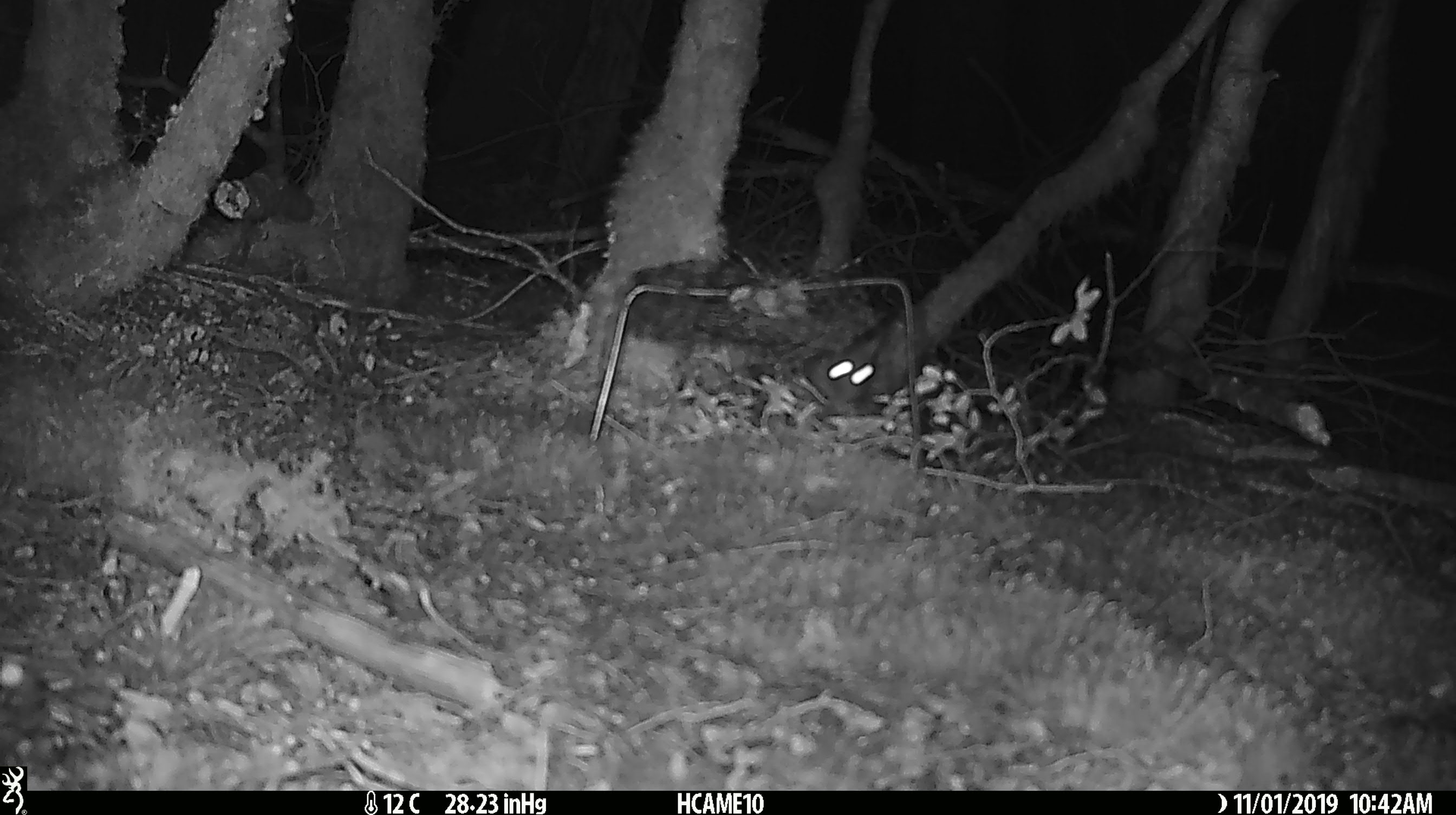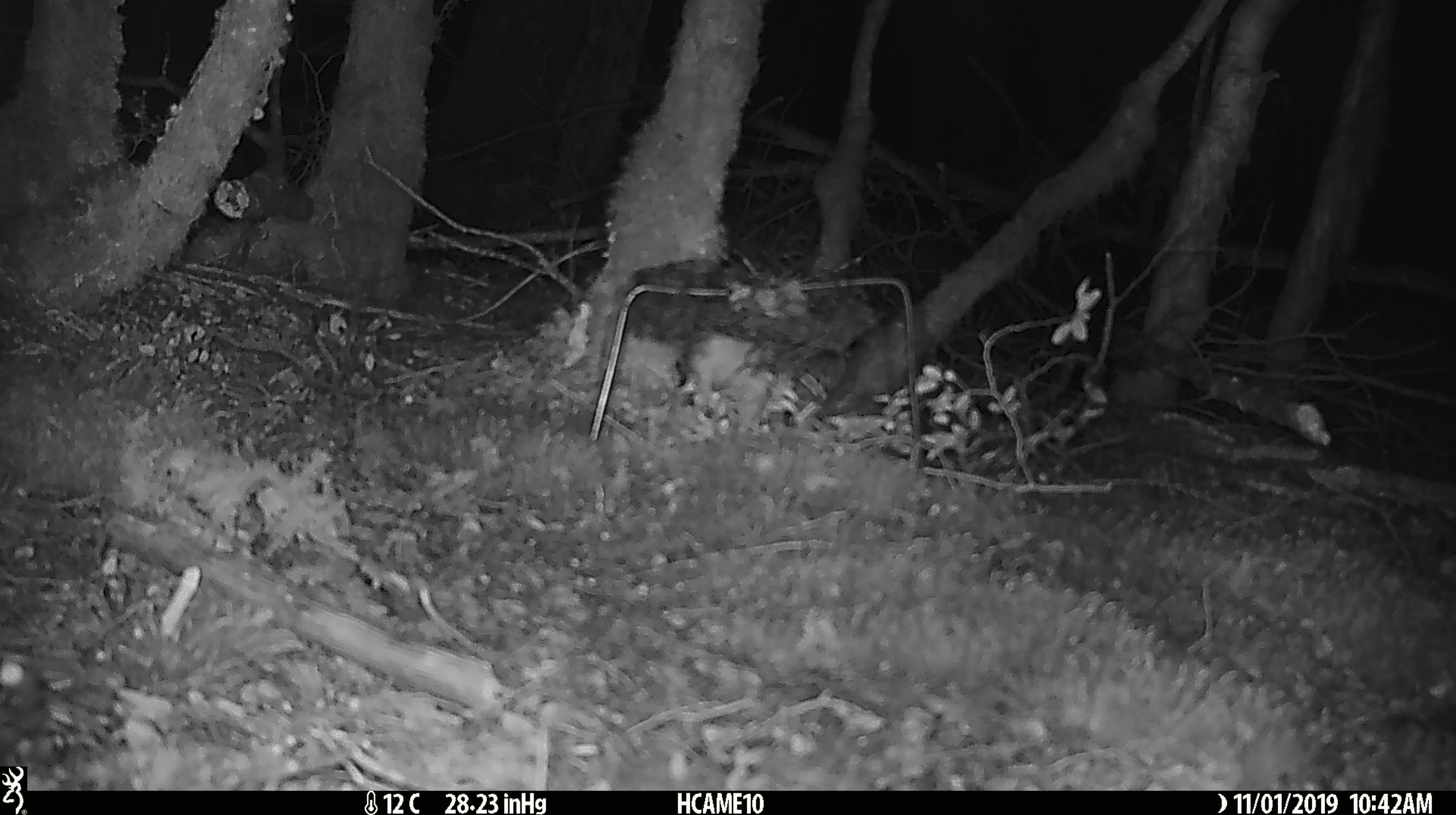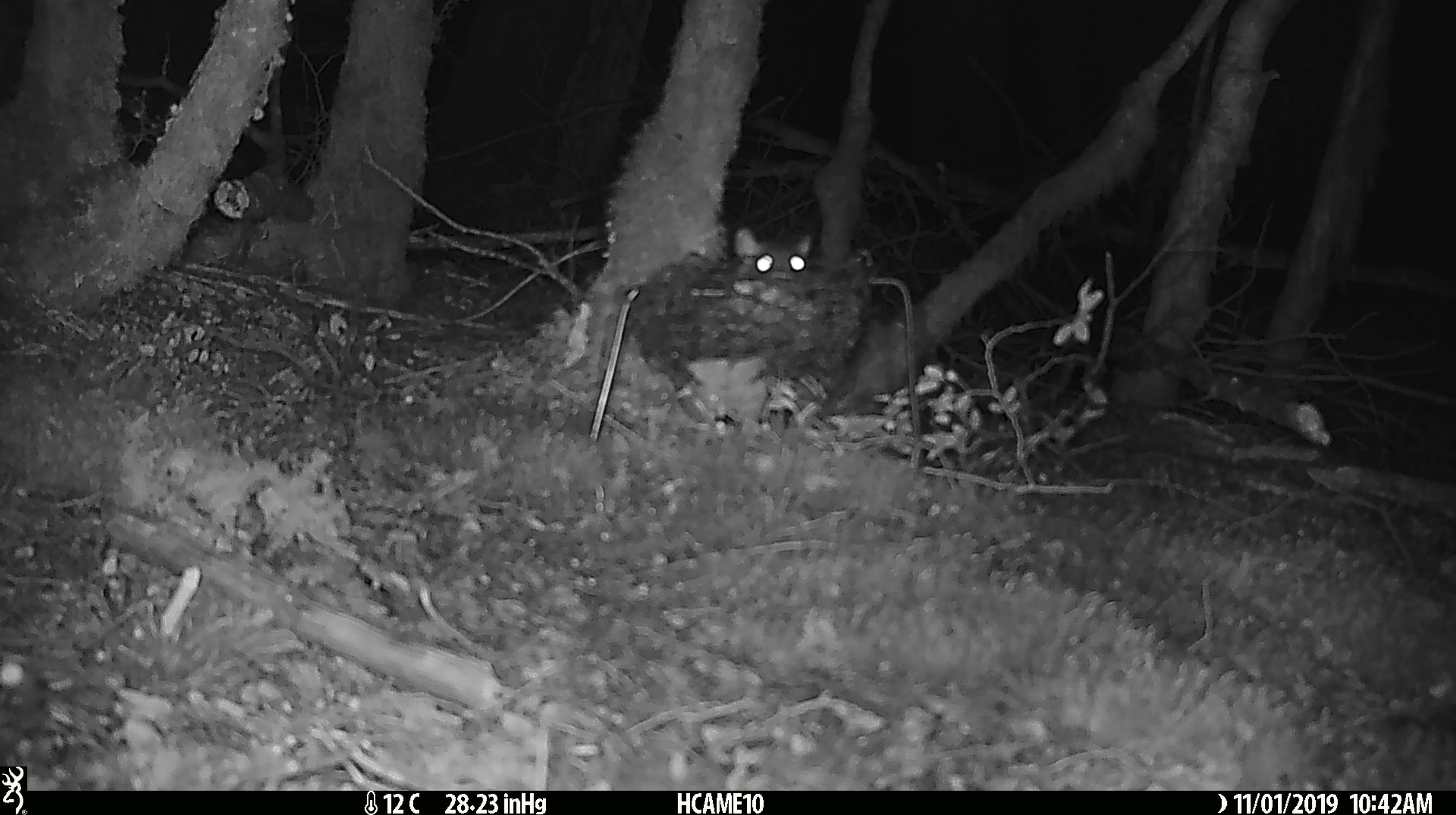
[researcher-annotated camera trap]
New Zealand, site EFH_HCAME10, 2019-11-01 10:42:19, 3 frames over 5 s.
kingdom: Animalia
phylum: Chordata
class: Mammalia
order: Rodentia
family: Muridae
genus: Rattus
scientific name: Rattus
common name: rat